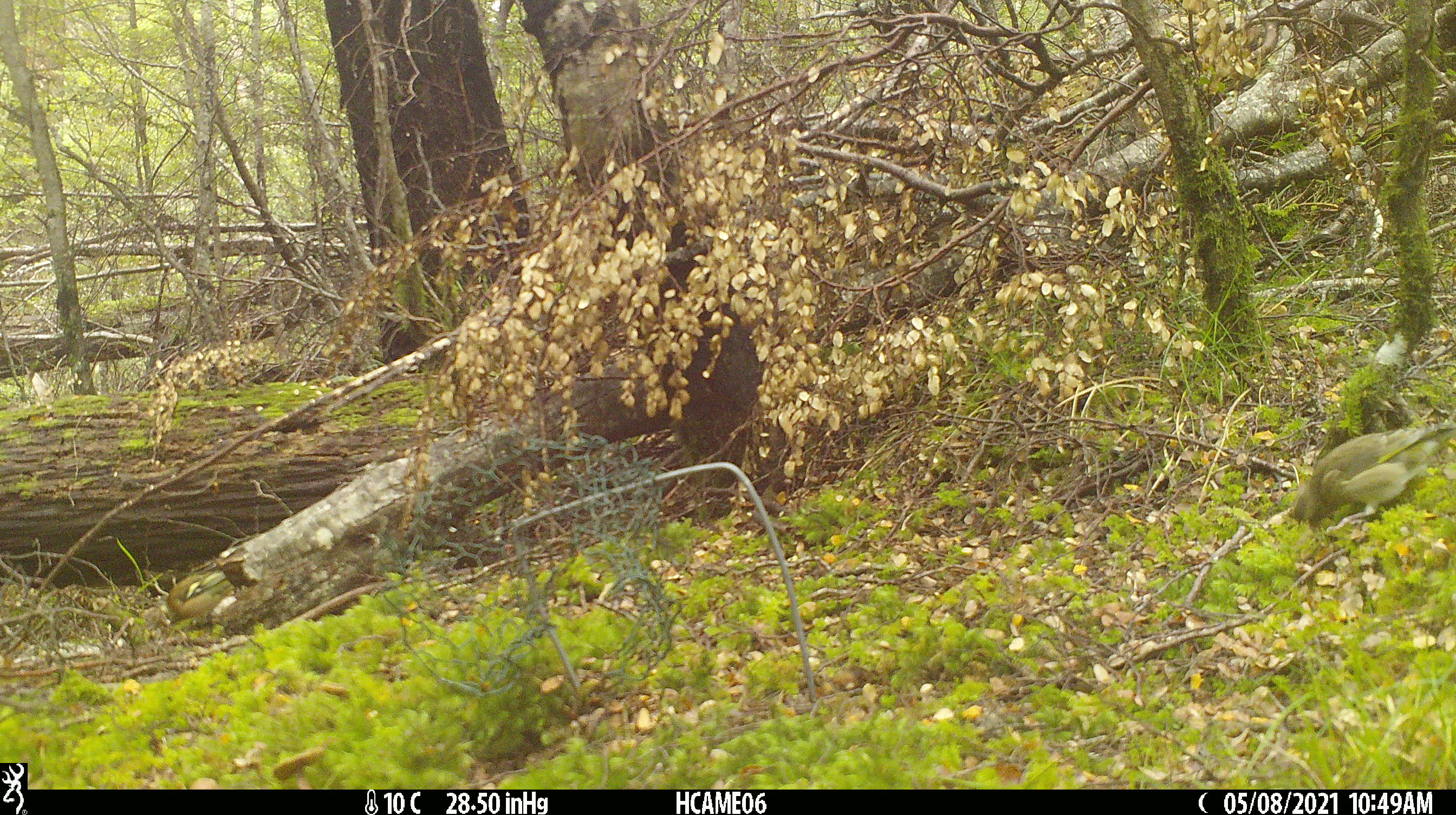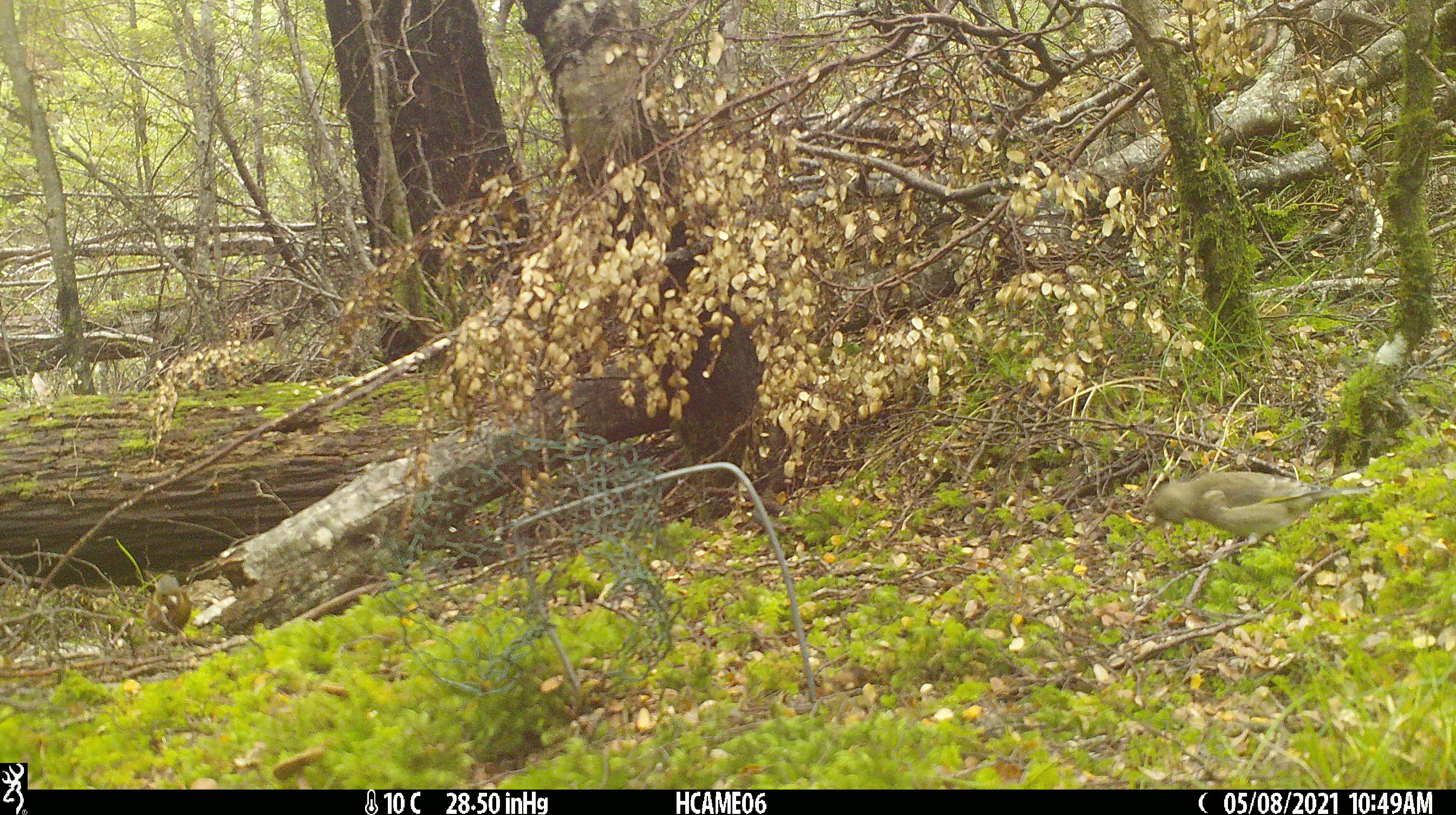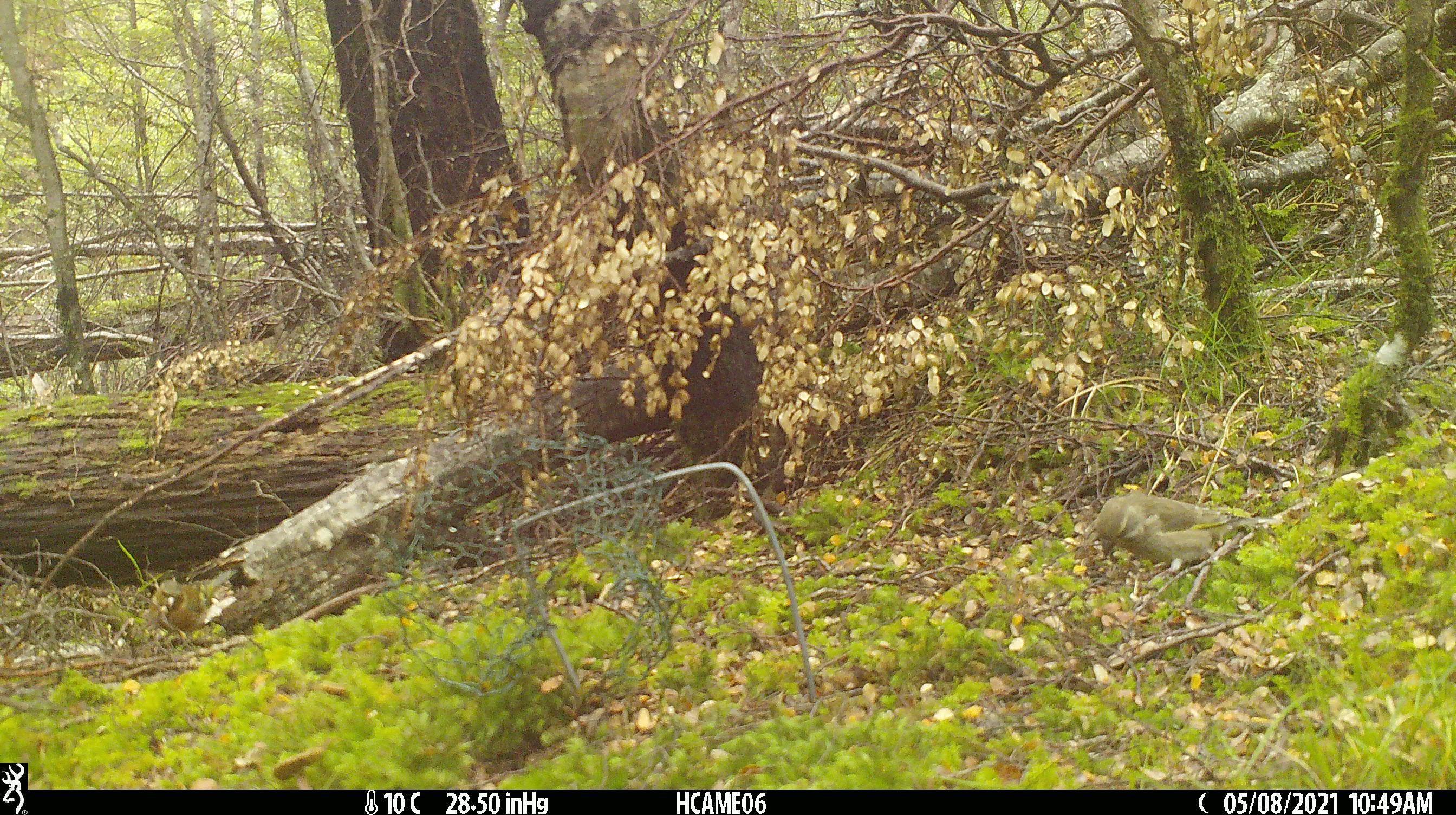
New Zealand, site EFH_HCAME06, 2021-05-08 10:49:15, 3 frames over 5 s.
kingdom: Animalia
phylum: Chordata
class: Aves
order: Passeriformes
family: Fringillidae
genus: Fringilla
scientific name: Fringilla coelebs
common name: common chaffinch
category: chaffinch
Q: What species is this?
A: Chaffinch (common chaffinch) (Fringilla coelebs).